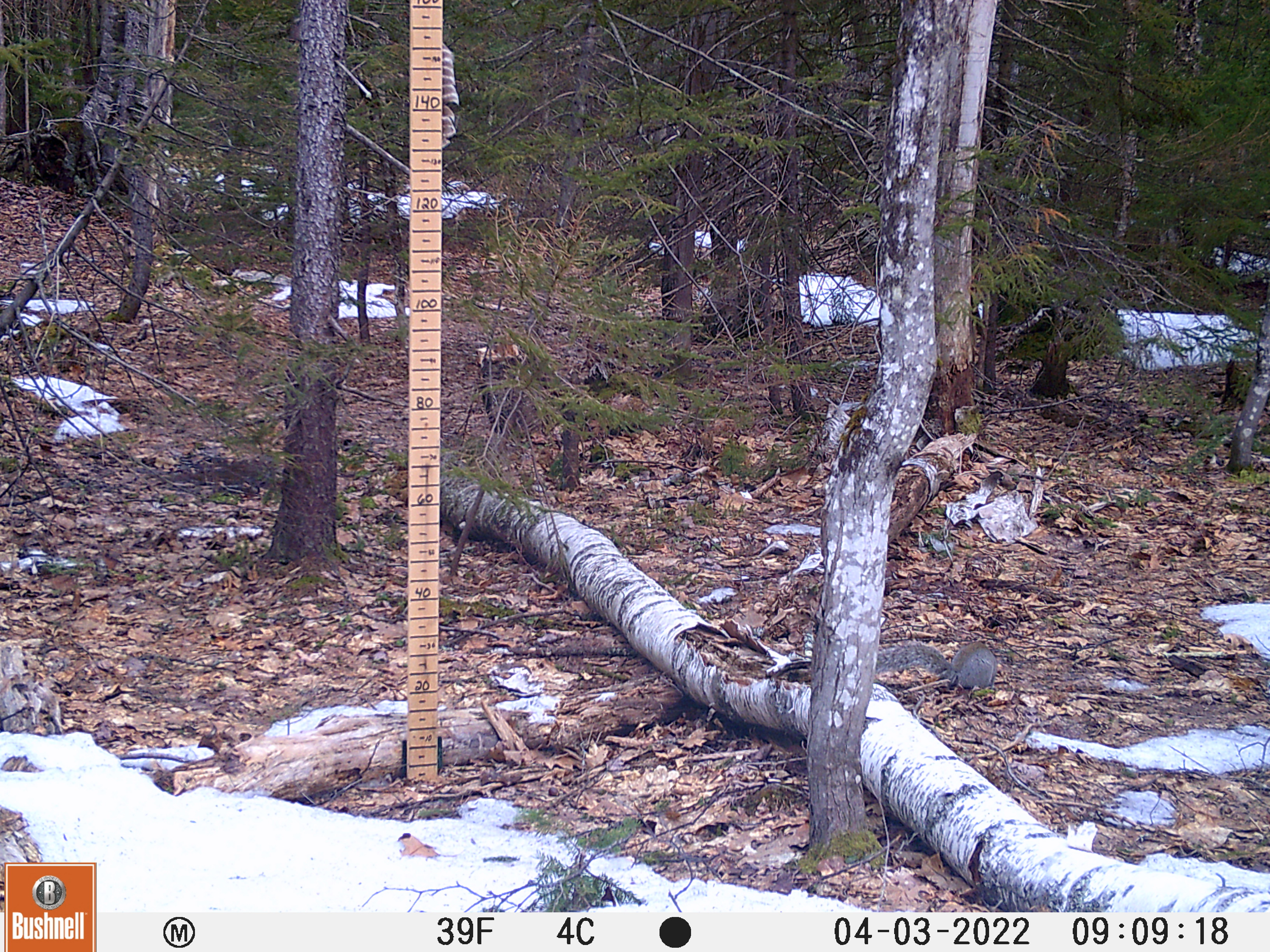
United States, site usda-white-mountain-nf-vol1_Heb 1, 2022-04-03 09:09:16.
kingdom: Animalia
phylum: Chordata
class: Mammalia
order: Rodentia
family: Sciuridae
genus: Sciurus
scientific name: Sciurus carolinensis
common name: gray squirrel